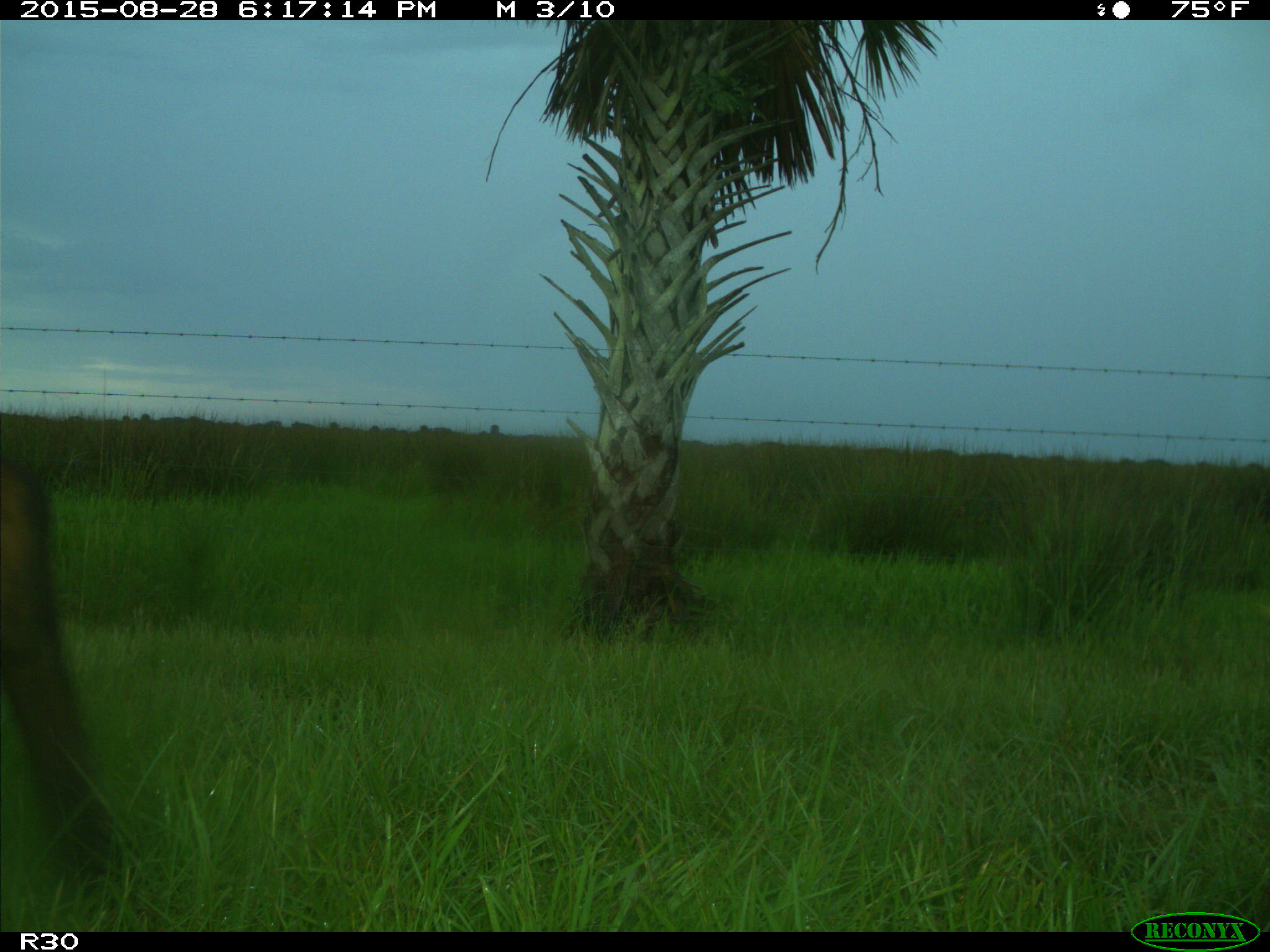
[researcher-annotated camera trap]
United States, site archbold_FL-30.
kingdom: Animalia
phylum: Chordata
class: Mammalia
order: Artiodactyla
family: Bovidae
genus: Bos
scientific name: Bos taurus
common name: domestic cow